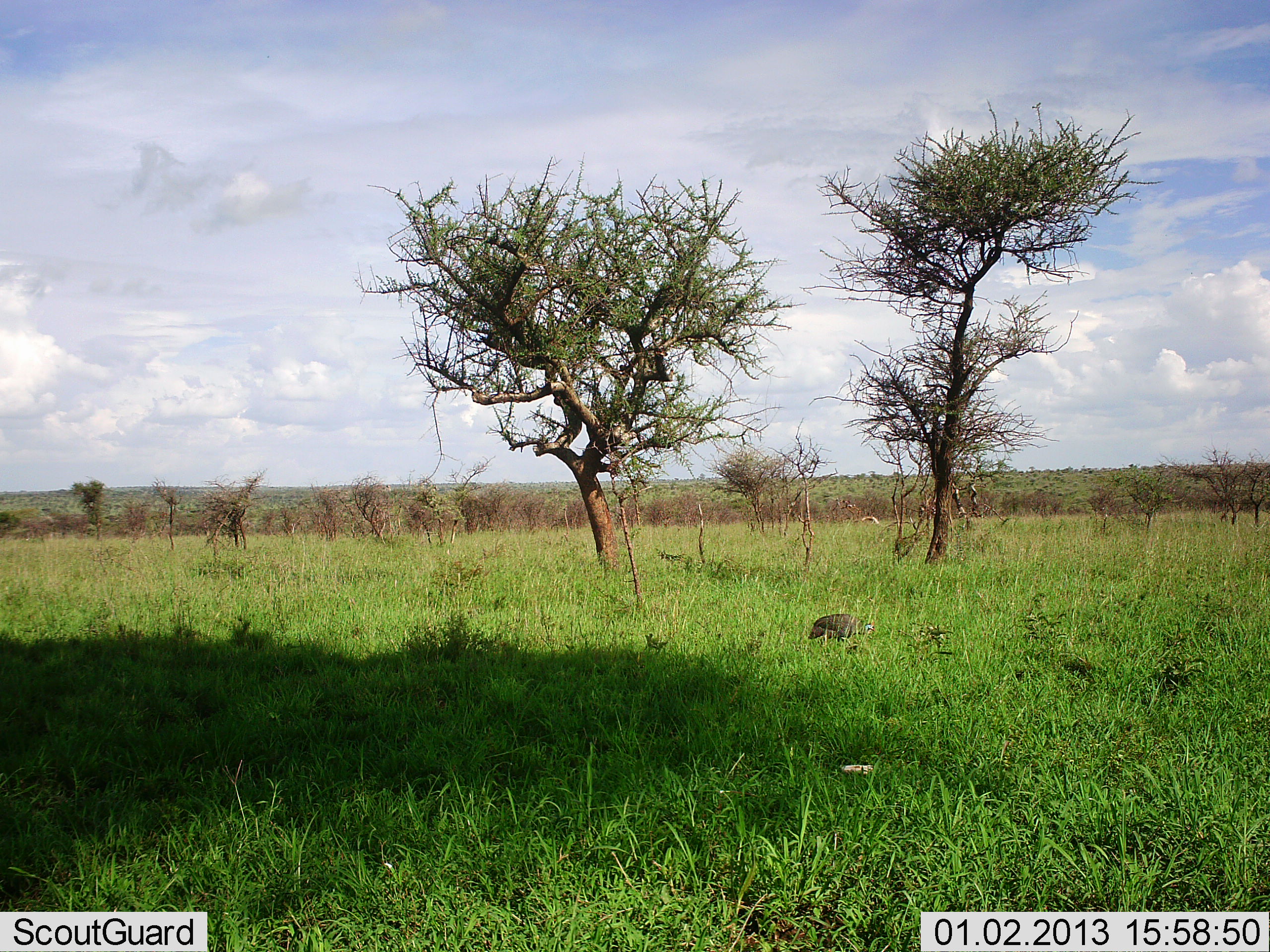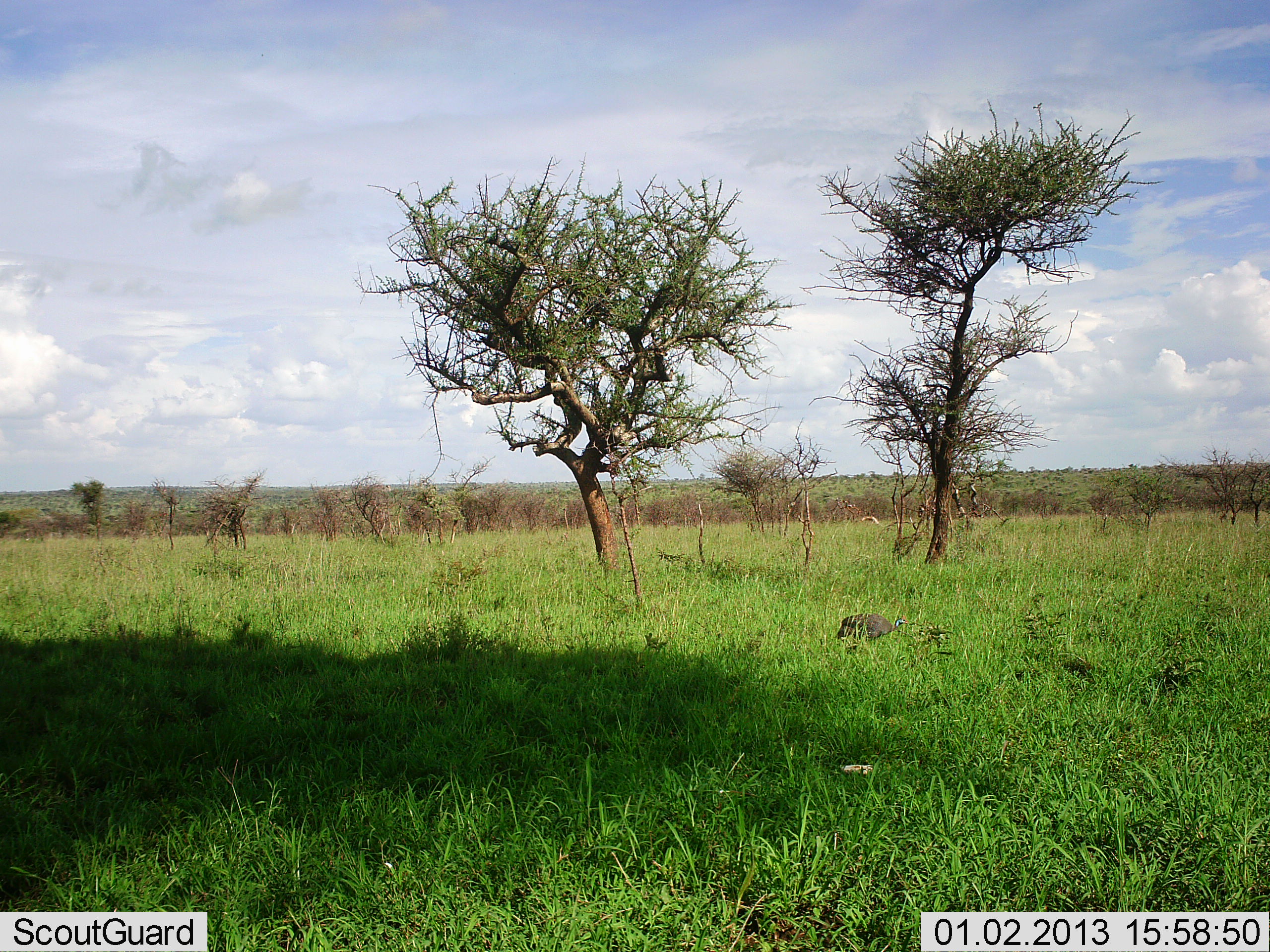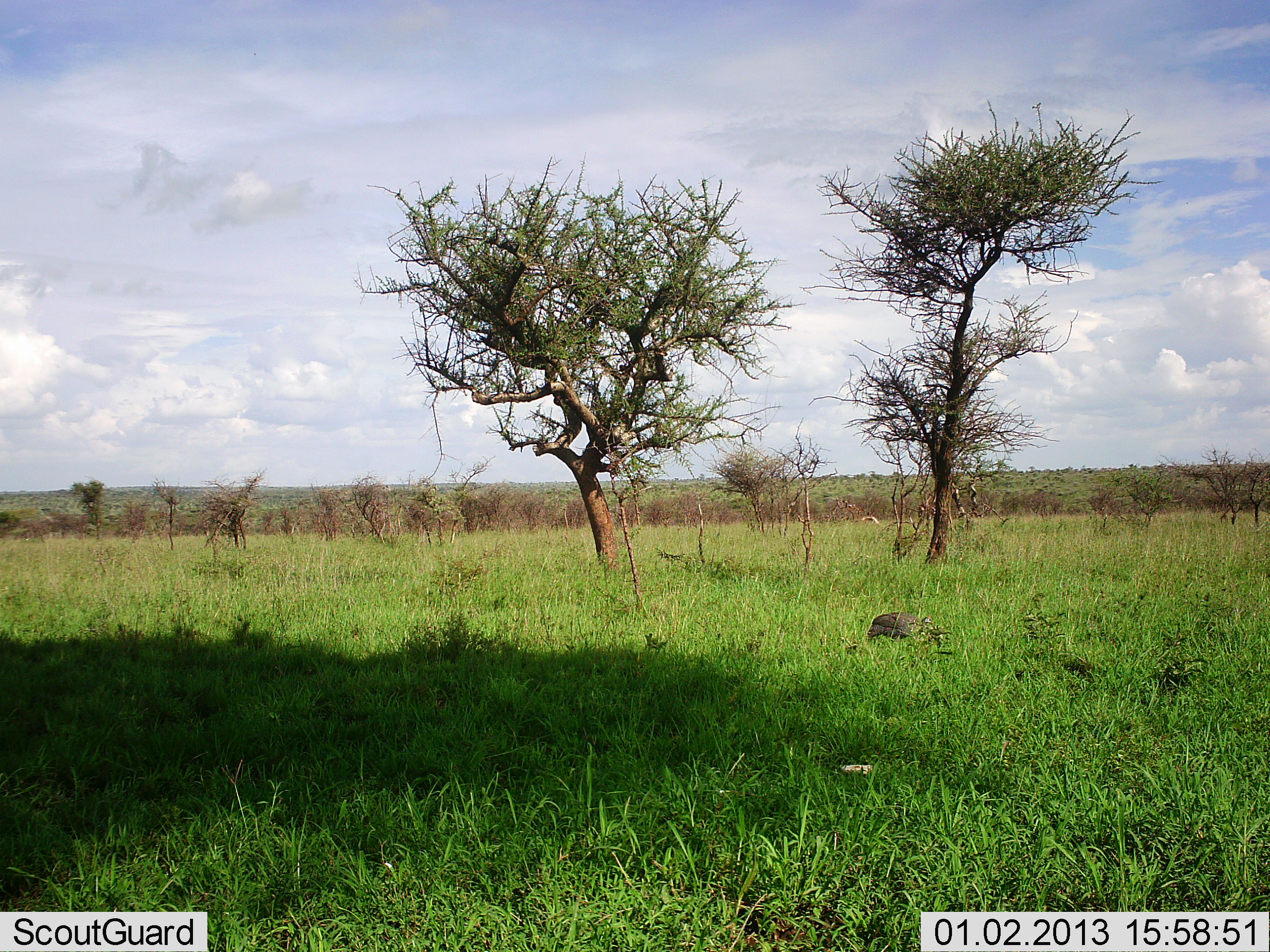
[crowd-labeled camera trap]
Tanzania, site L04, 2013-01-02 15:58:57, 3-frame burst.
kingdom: Animalia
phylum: Chordata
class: Aves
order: Galliformes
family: Numididae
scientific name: Numididae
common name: guinea fowl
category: guineafowl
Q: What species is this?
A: Guineafowl (guinea fowl) (Numididae).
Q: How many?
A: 1.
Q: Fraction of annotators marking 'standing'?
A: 17%.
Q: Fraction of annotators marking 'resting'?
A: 0%.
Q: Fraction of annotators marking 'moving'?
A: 83%.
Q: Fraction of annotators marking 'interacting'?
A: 0%.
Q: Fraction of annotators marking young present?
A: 0%.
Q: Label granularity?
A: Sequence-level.